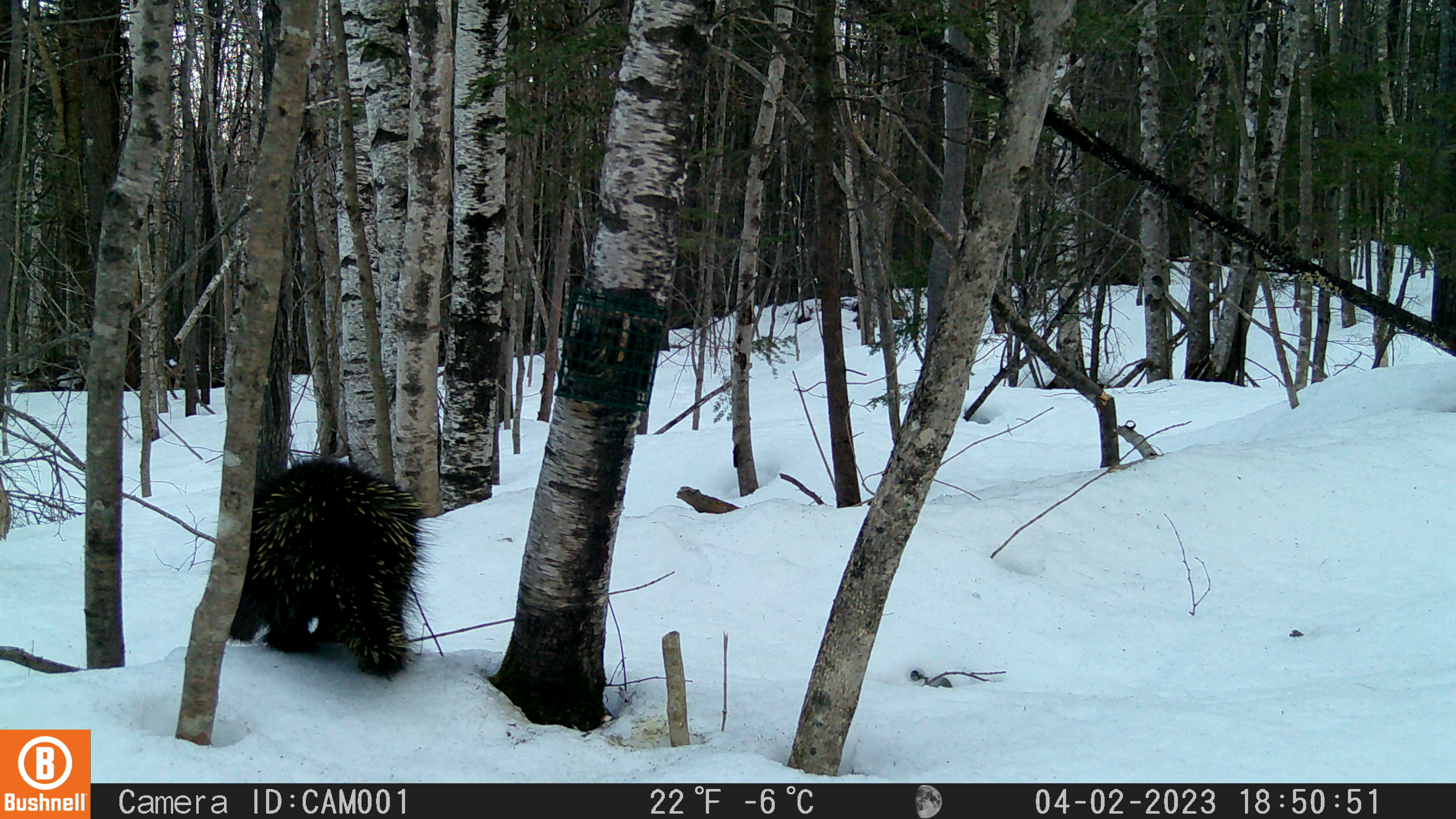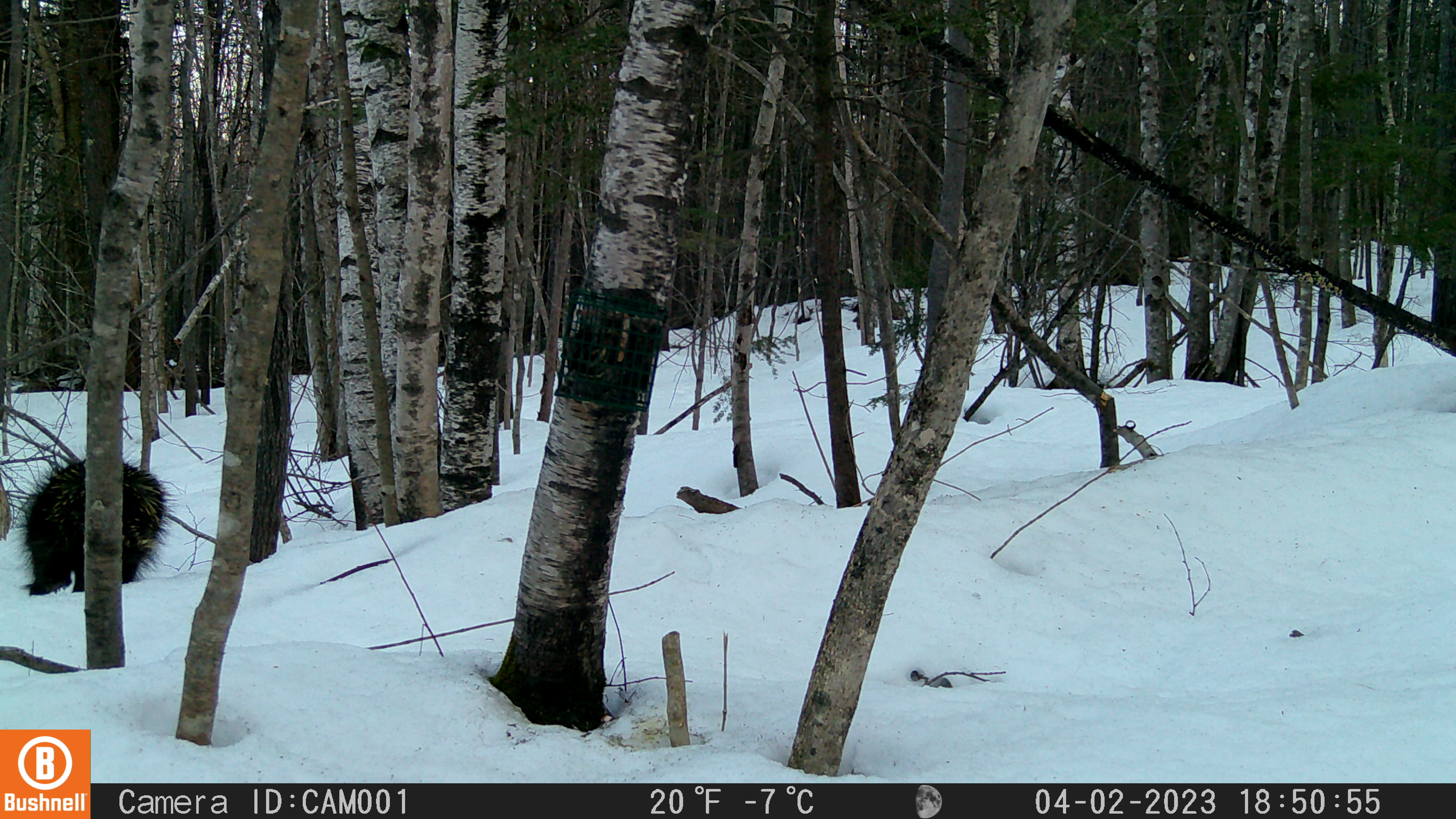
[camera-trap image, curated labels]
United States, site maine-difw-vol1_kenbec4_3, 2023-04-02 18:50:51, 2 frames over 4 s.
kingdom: Animalia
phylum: Chordata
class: Mammalia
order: Rodentia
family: Erethizontidae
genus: Erethizon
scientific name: Erethizon dorsatum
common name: porcupine